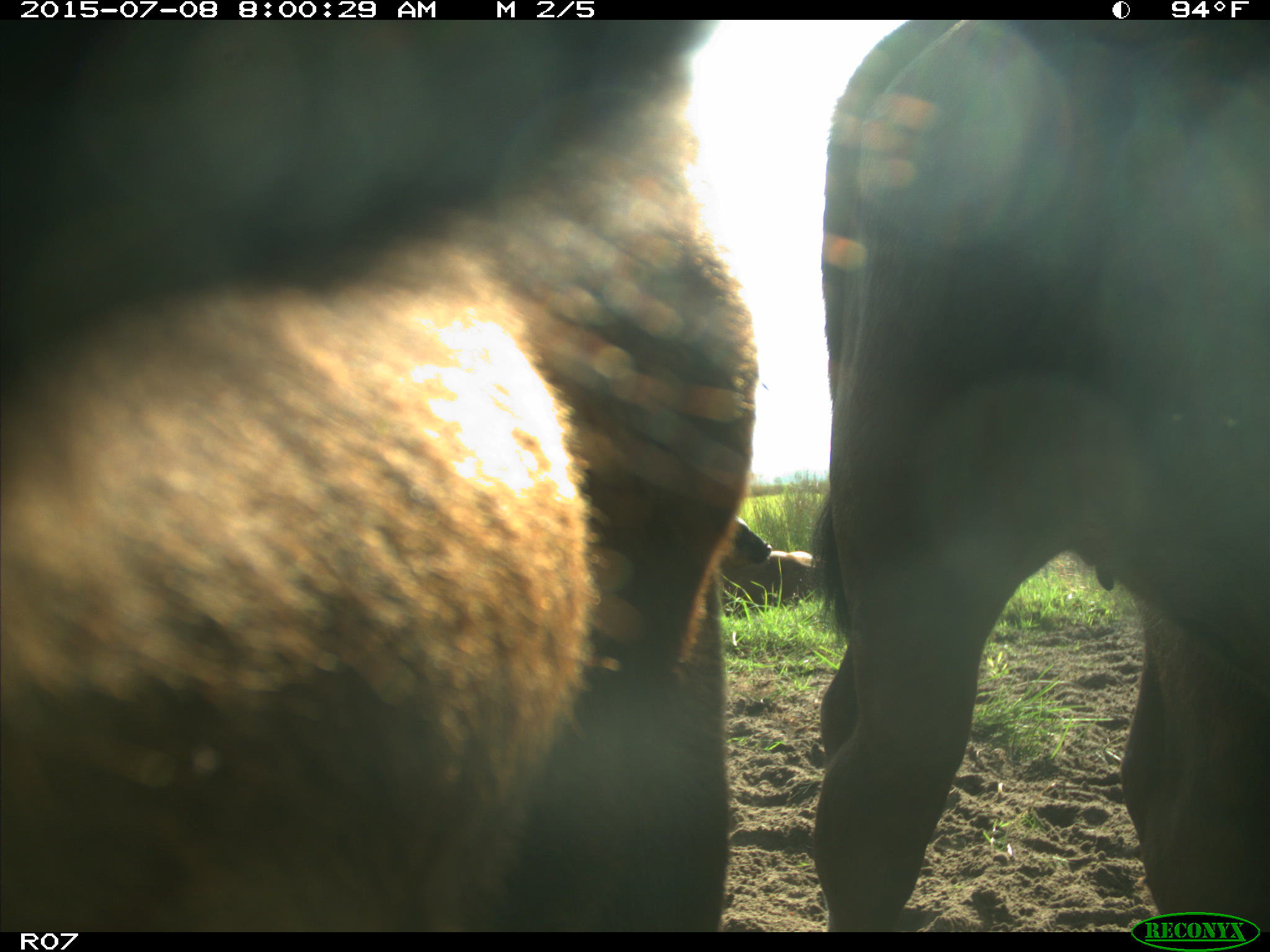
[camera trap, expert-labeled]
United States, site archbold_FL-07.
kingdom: Animalia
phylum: Chordata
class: Mammalia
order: Artiodactyla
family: Bovidae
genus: Bos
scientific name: Bos taurus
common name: domestic cow